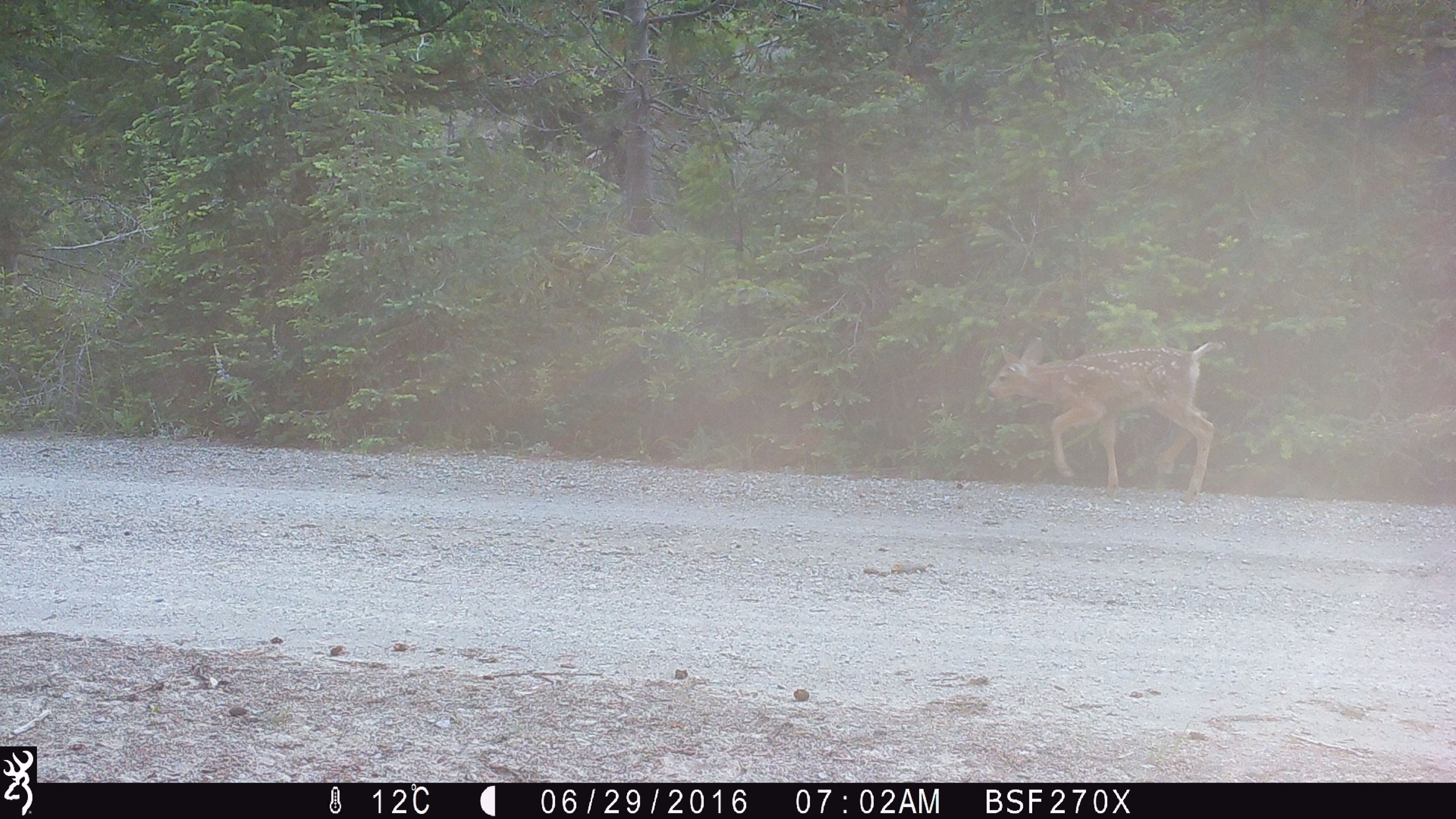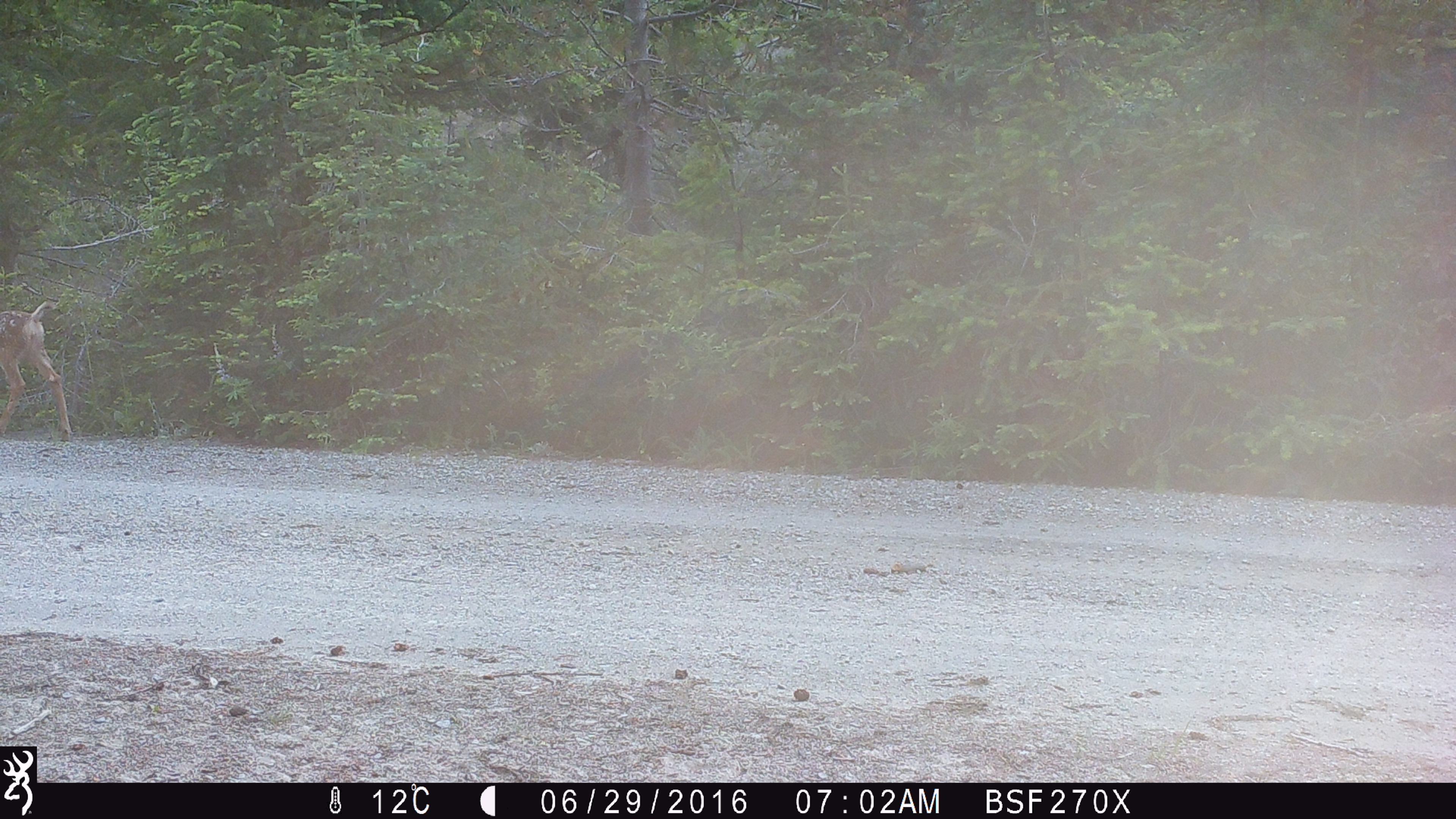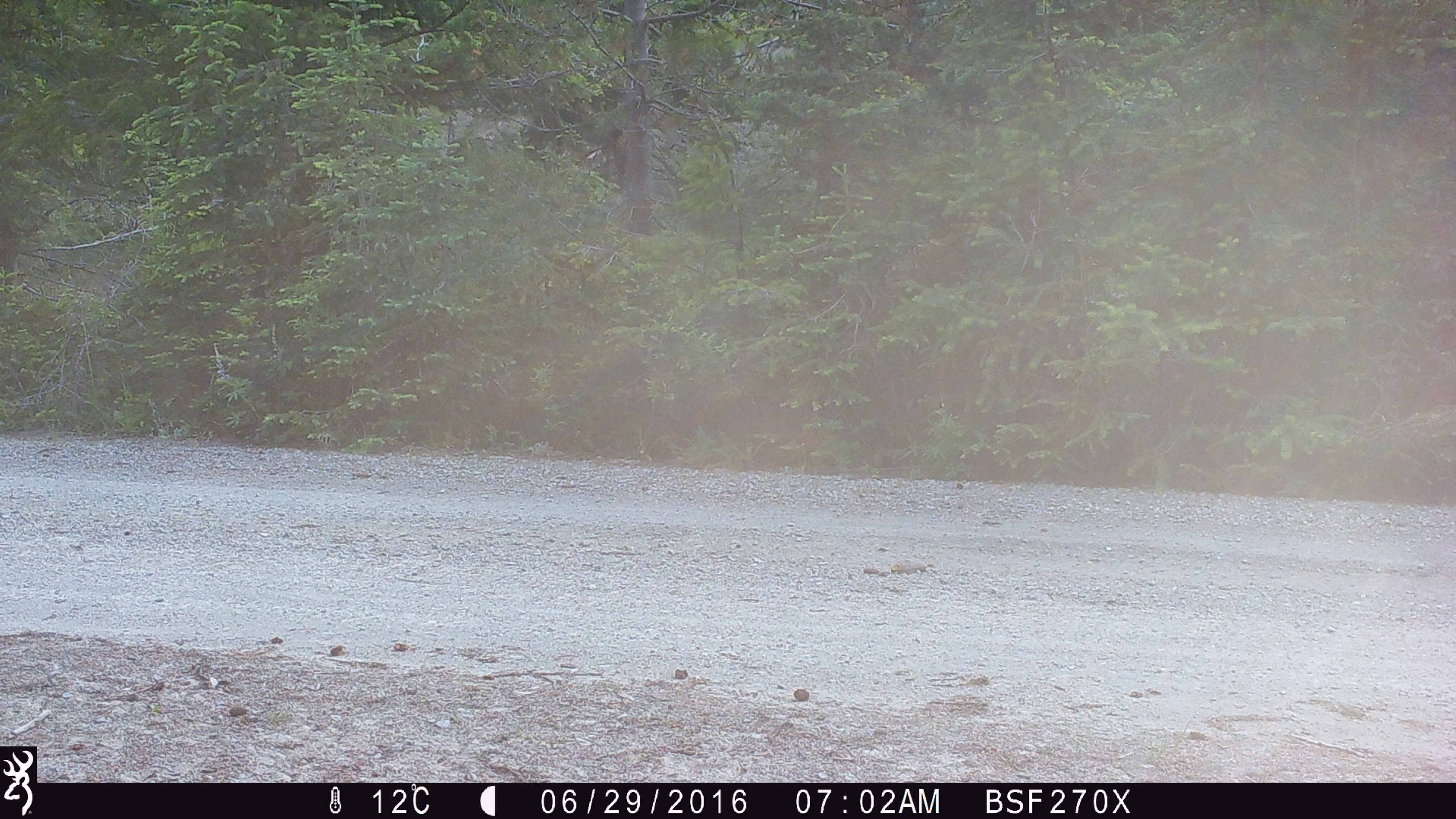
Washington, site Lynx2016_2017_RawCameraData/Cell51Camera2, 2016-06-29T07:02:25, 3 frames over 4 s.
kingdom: Animalia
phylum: Chordata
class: Mammalia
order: Artiodactyla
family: Cervidae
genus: Odocoileus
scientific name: Odocoileus hemionus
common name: mule deer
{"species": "Odocoileus hemionus (mule deer)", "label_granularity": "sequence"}